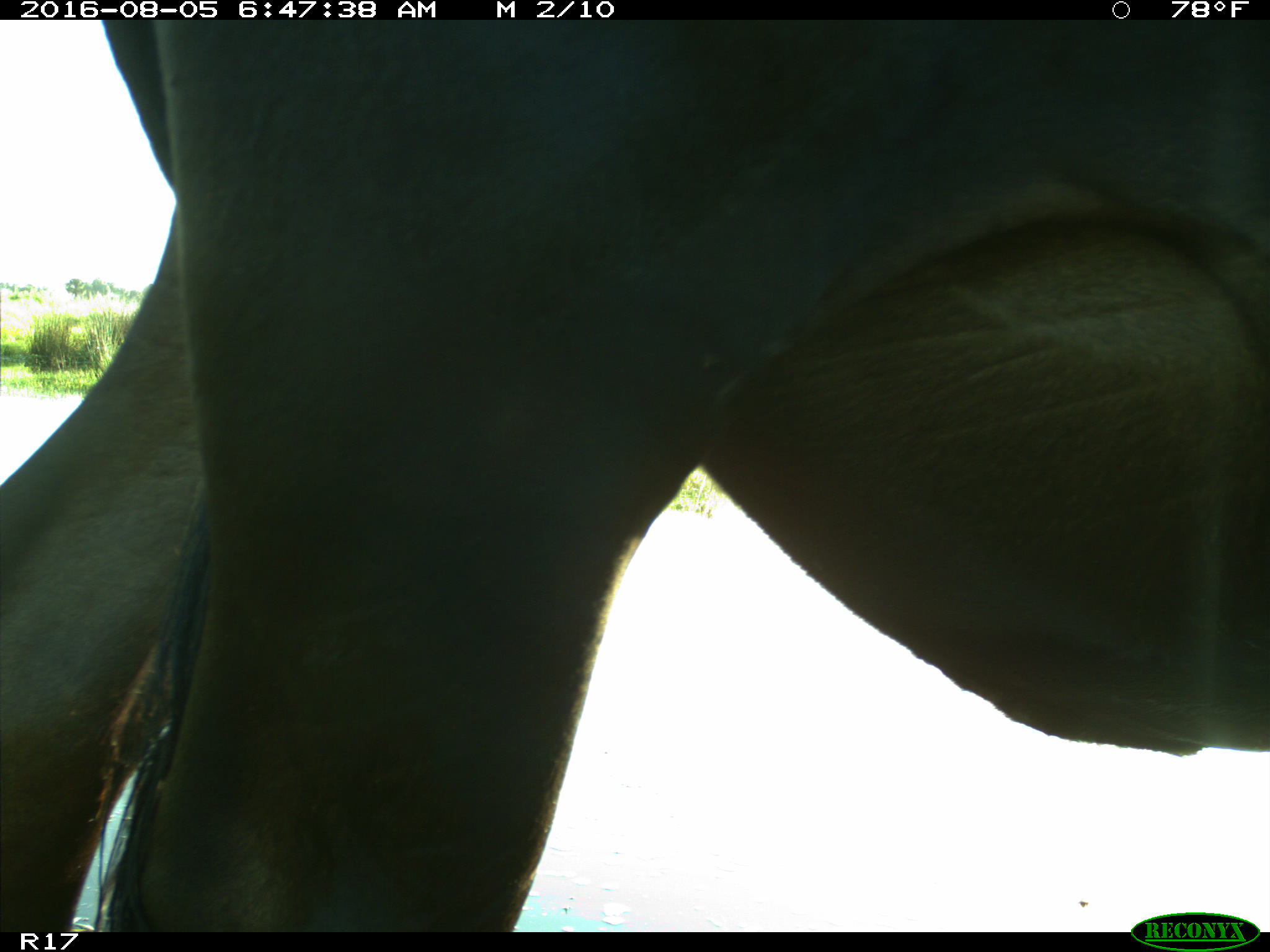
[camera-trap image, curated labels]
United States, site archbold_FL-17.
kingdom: Animalia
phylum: Chordata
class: Mammalia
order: Artiodactyla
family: Bovidae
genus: Bos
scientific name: Bos taurus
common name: domestic cow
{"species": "Bos taurus (domestic cow)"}